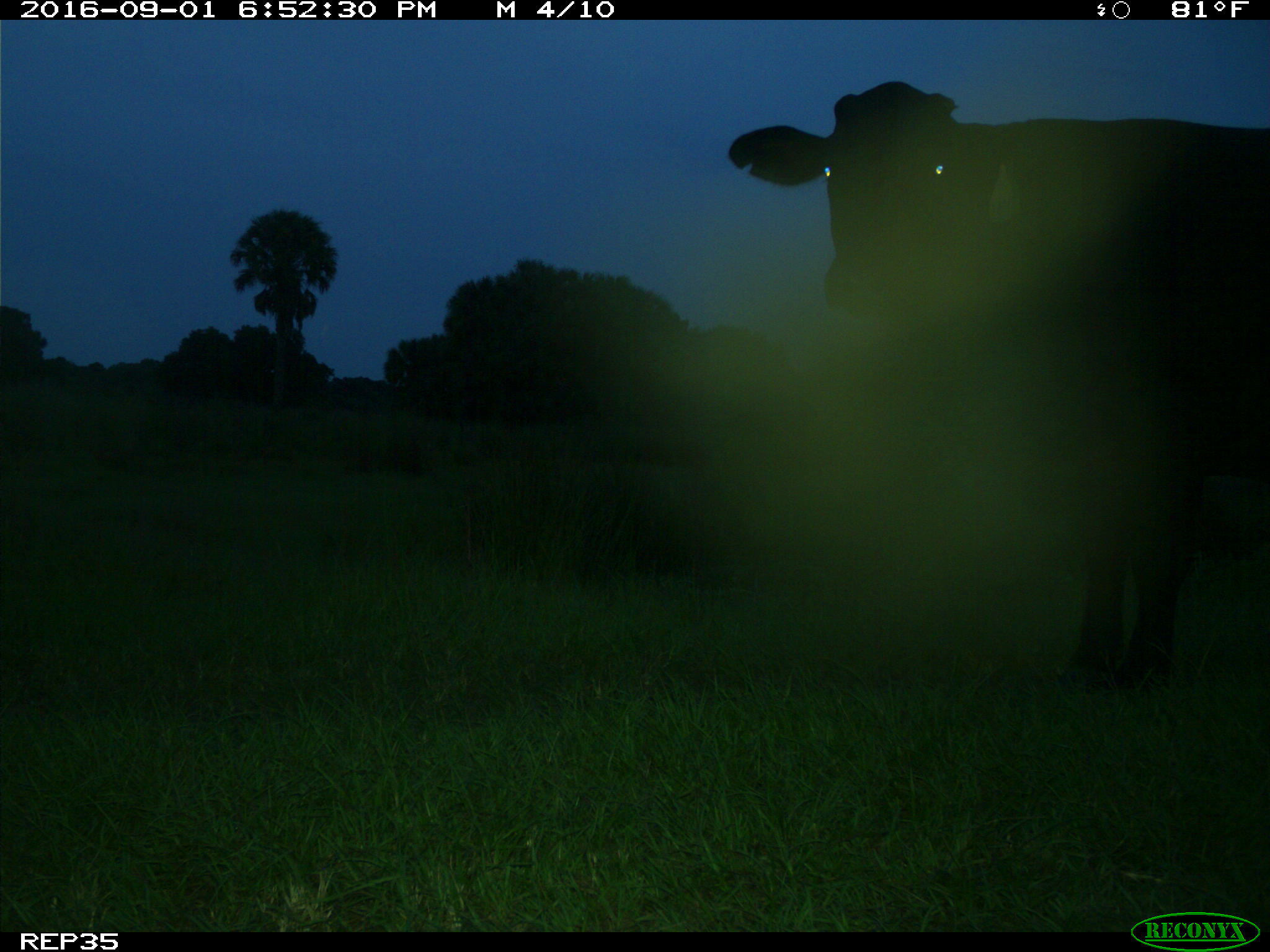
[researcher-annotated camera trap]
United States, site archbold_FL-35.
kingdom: Animalia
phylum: Chordata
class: Mammalia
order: Artiodactyla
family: Bovidae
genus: Bos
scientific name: Bos taurus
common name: domestic cow